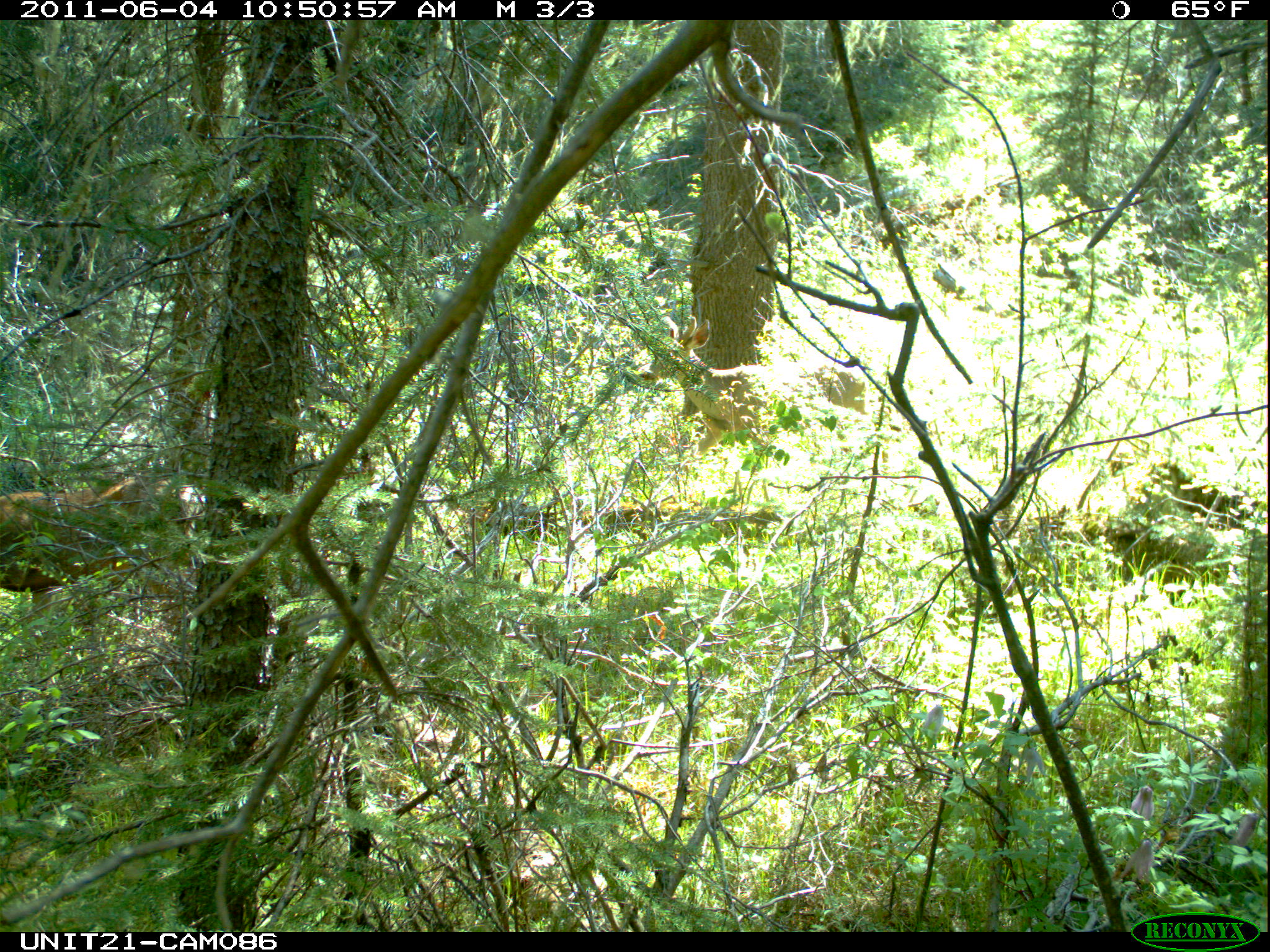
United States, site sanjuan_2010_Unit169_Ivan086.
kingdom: Animalia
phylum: Chordata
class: Mammalia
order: Artiodactyla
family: Cervidae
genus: Odocoileus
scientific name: Odocoileus hemionus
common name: mule deer